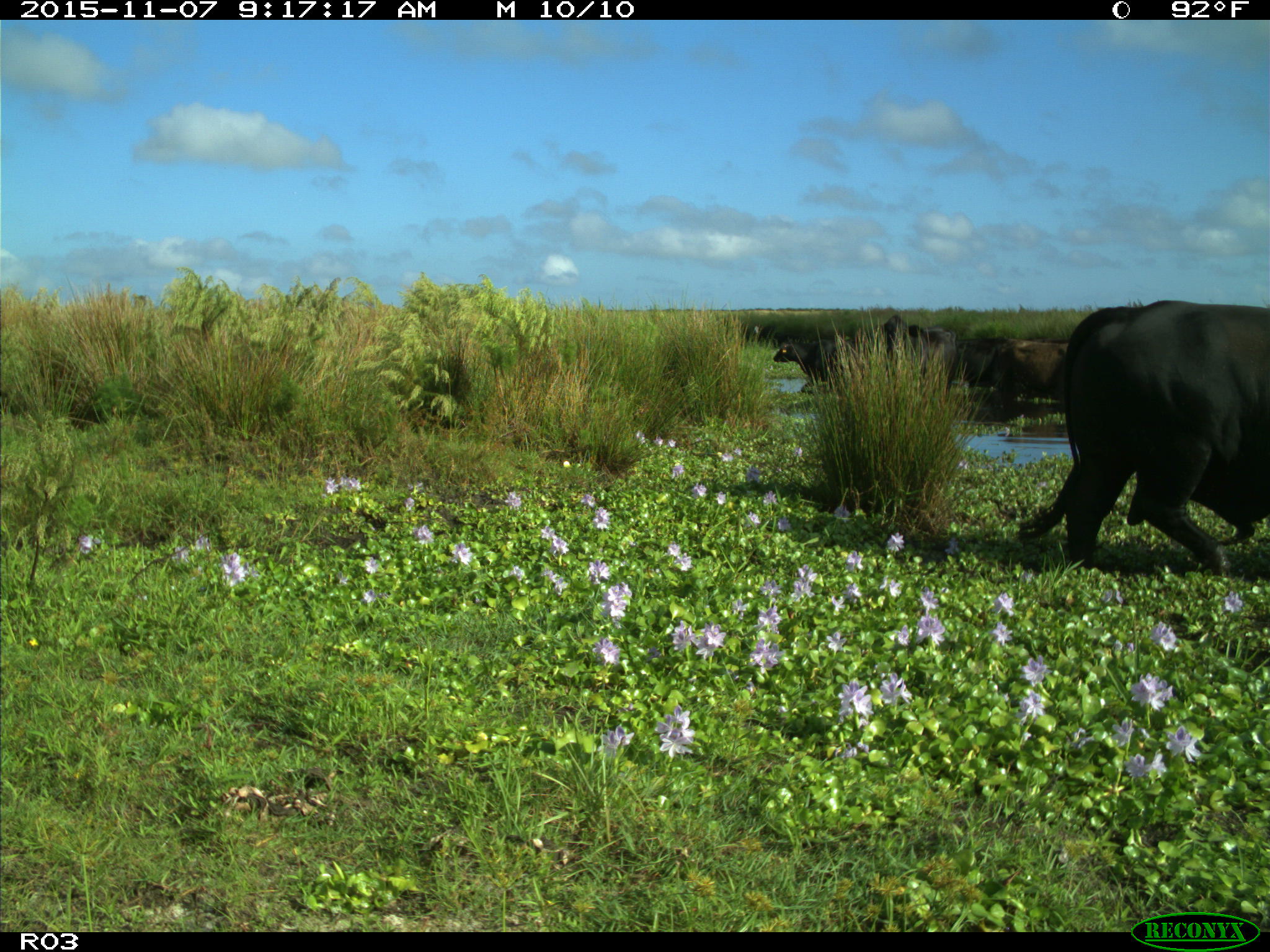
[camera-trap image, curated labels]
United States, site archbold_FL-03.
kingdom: Animalia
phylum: Chordata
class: Mammalia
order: Artiodactyla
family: Bovidae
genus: Bos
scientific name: Bos taurus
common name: domestic cow